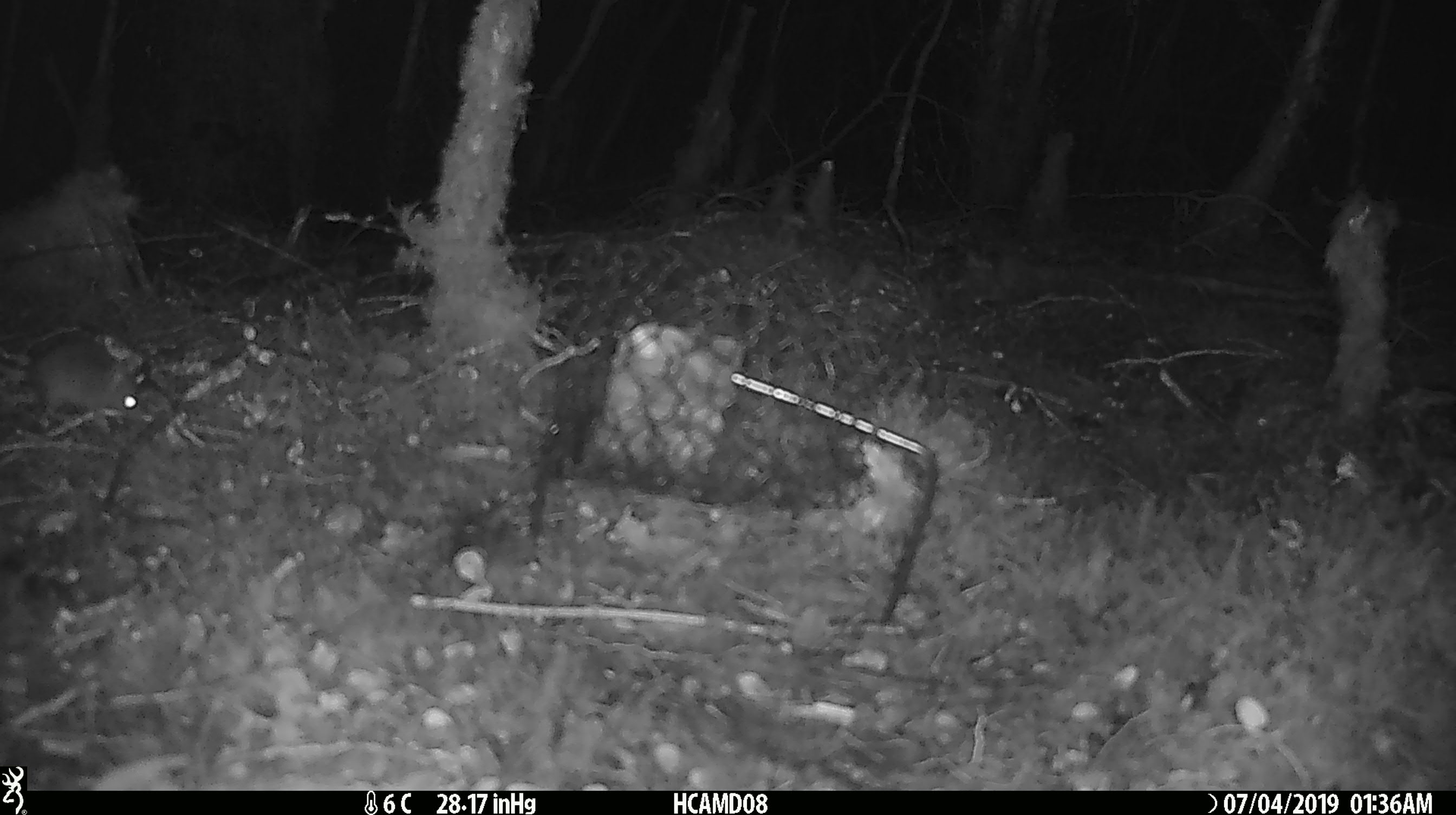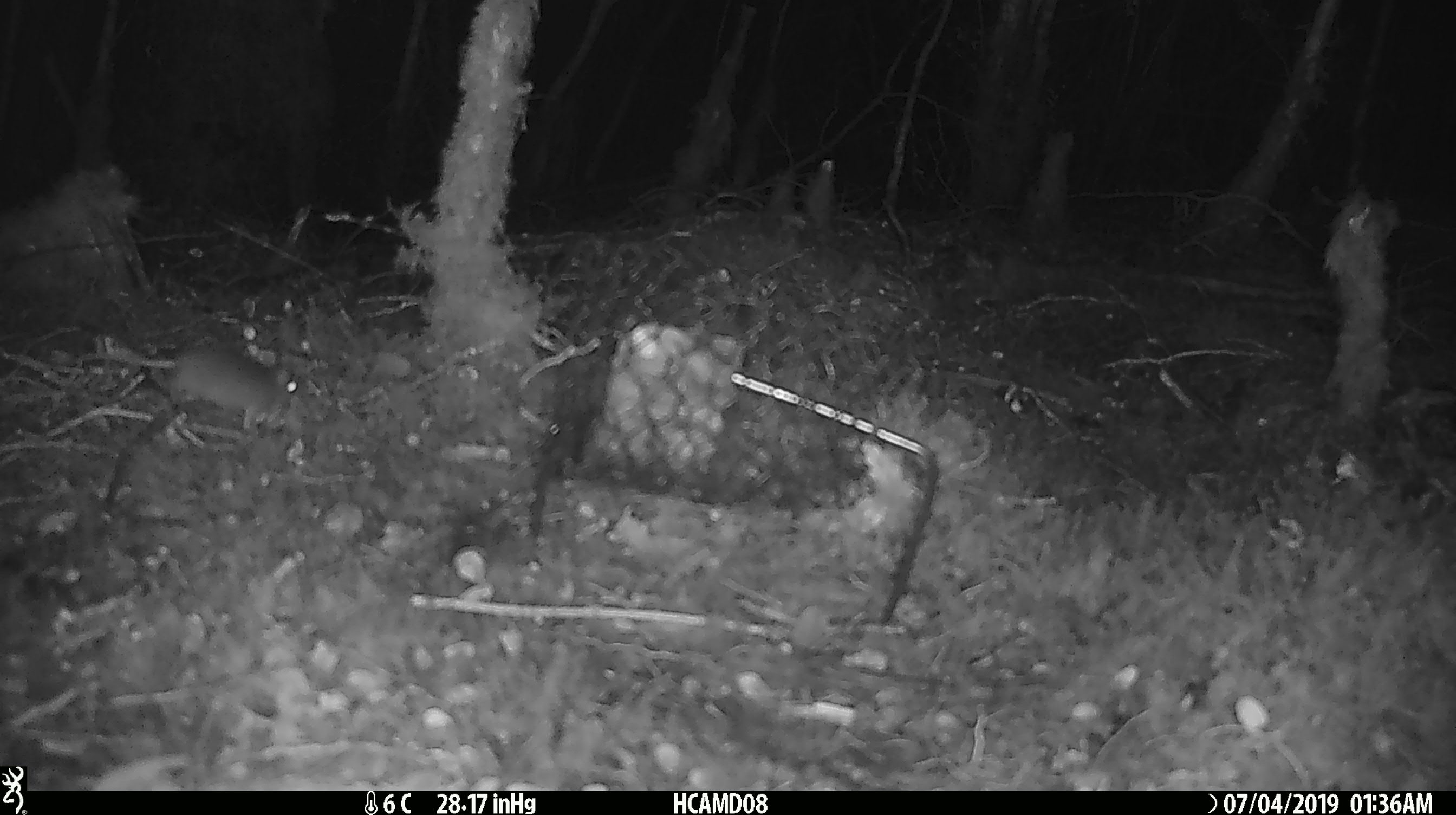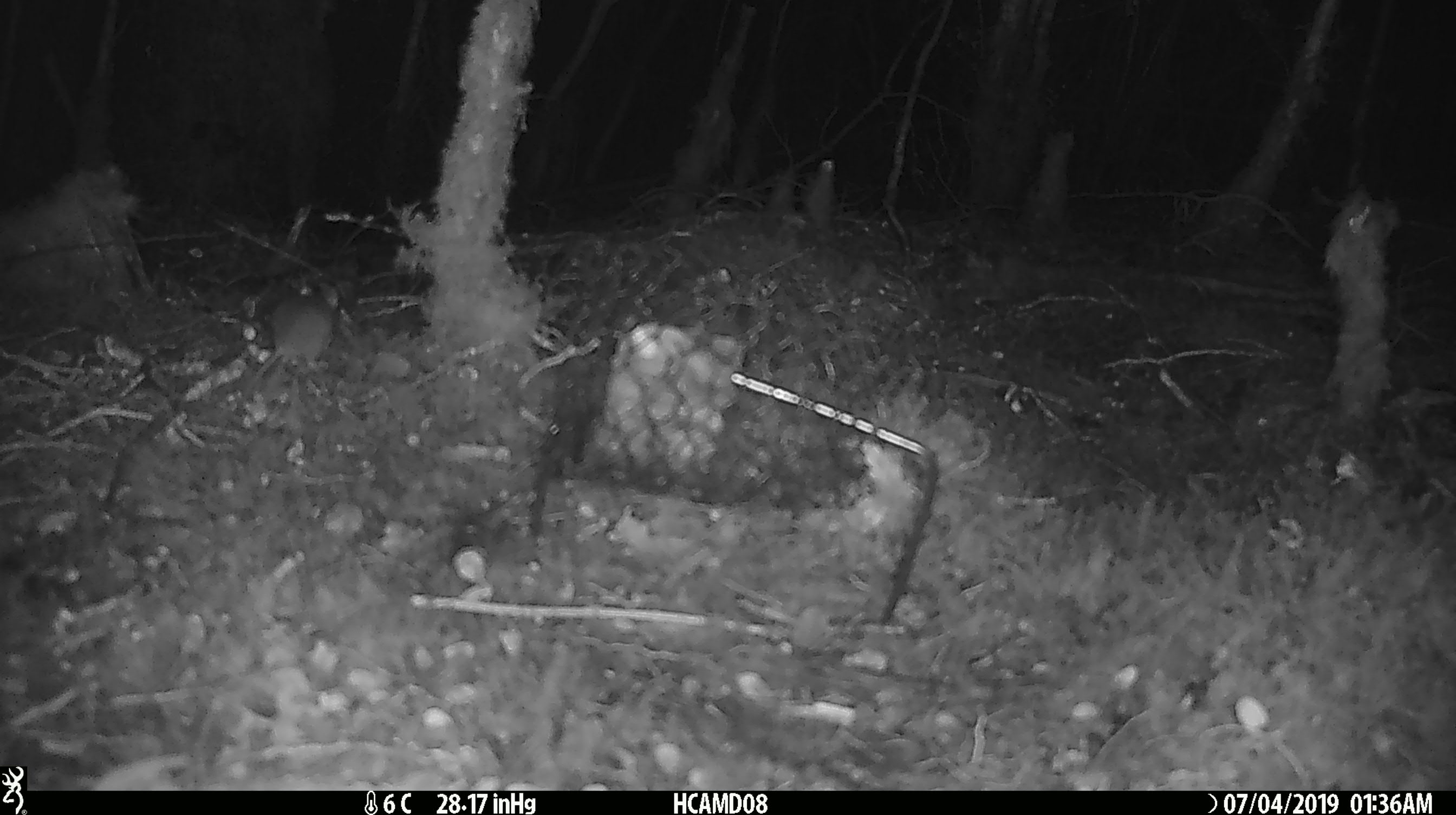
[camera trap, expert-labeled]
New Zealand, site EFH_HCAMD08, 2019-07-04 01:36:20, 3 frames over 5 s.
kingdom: Animalia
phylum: Chordata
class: Mammalia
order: Rodentia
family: Muridae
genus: Mus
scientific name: Mus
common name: mouse